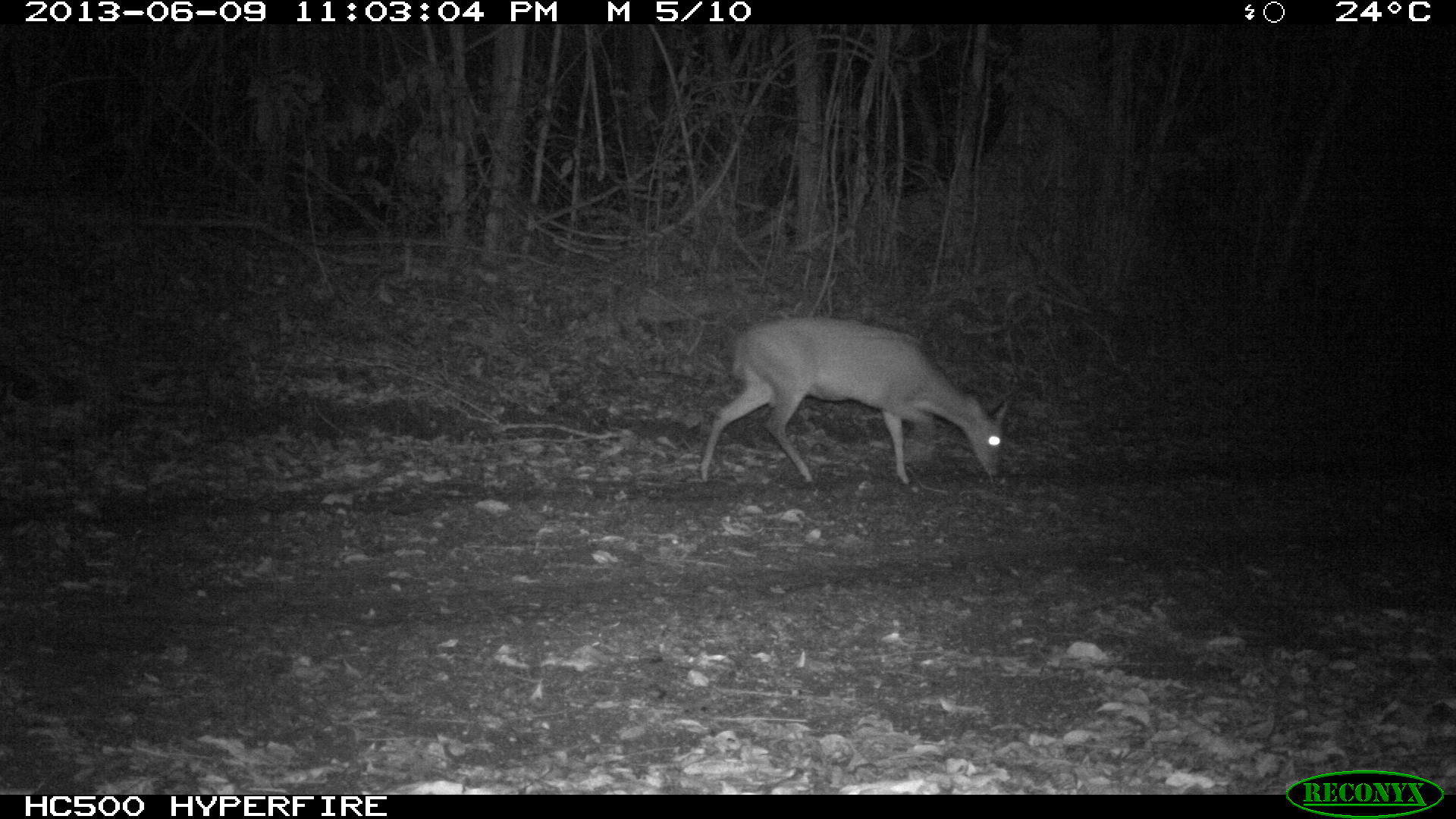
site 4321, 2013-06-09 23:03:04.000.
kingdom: Animalia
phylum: Chordata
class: Mammalia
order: Artiodactyla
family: Cervidae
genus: Mazama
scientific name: Mazama temama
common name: central american red brocket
Mazama temama (central american red brocket), count 1, sex male.